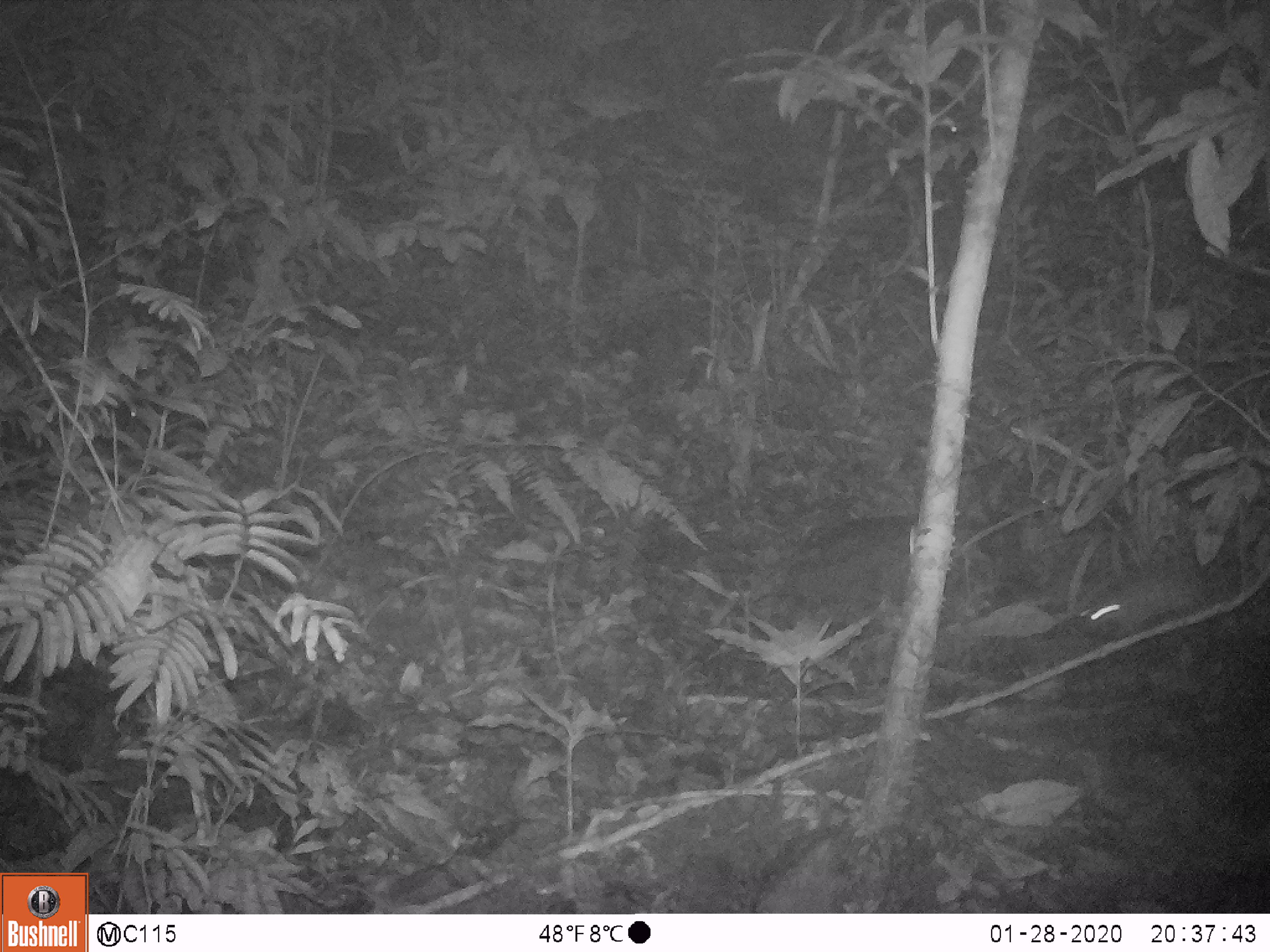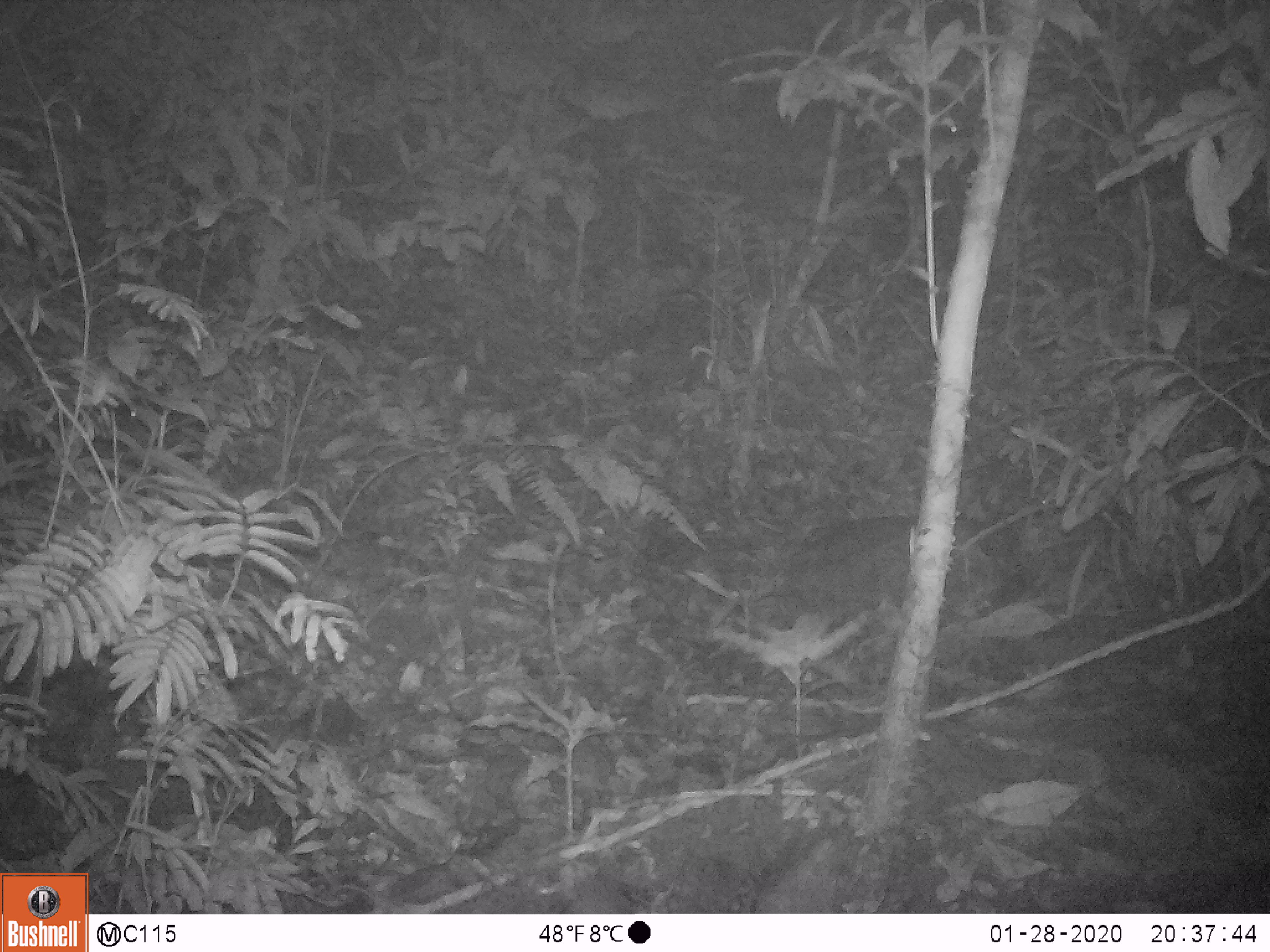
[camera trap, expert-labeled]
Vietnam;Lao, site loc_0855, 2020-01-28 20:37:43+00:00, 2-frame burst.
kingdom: Animalia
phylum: Chordata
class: Mammalia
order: Rodentia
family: Muridae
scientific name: Muridae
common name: old-world mice and rats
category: unidentified murid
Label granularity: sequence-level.